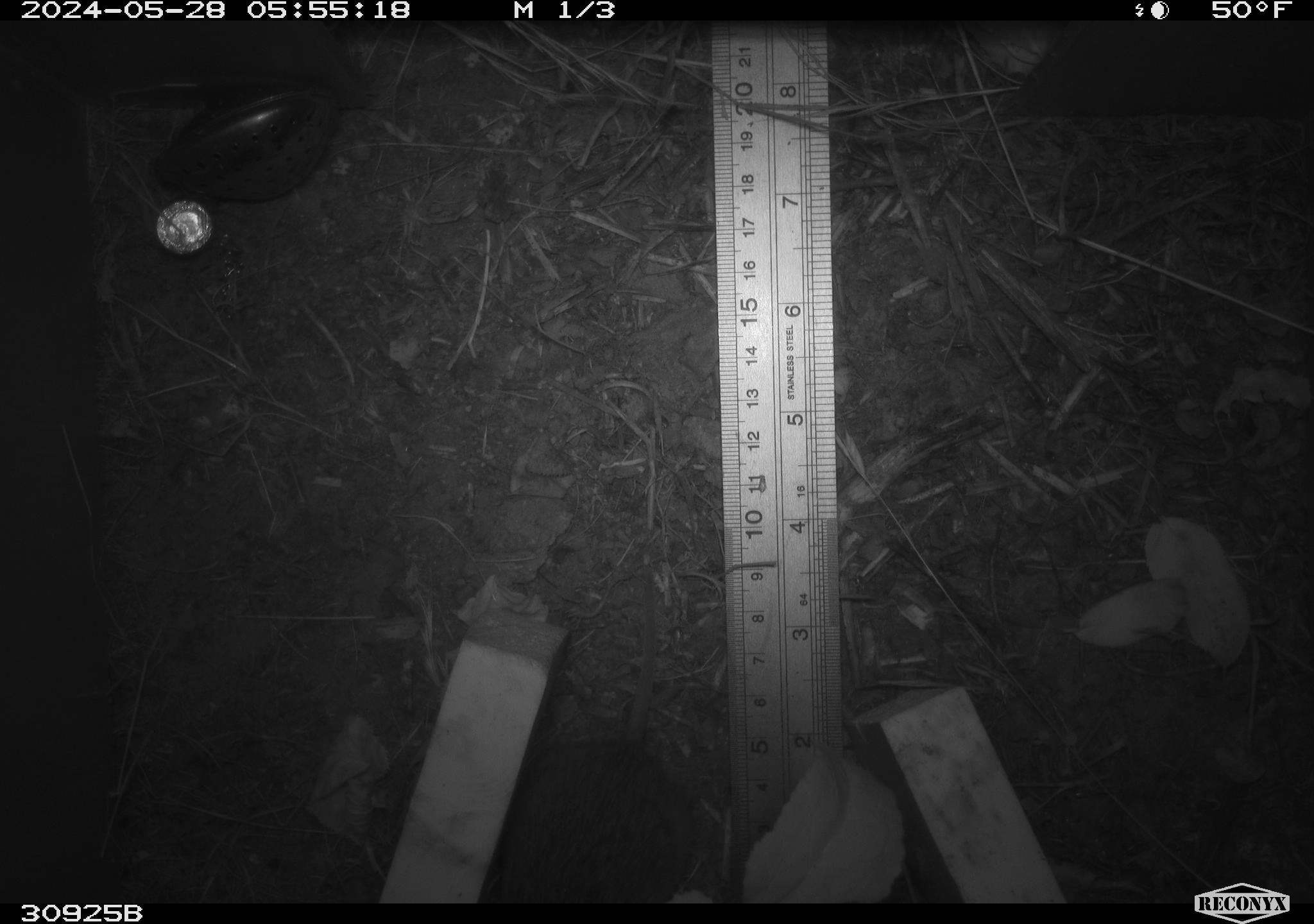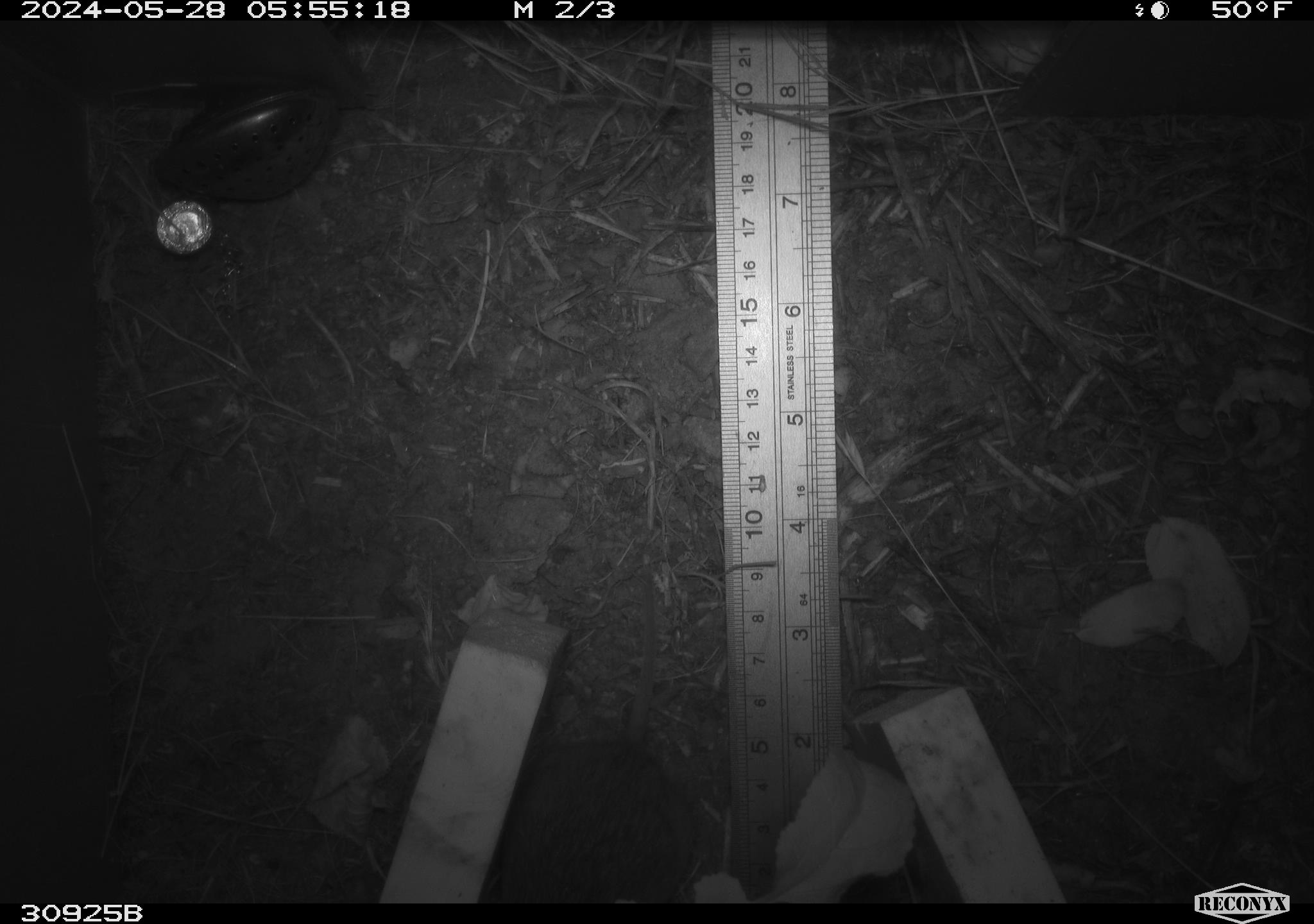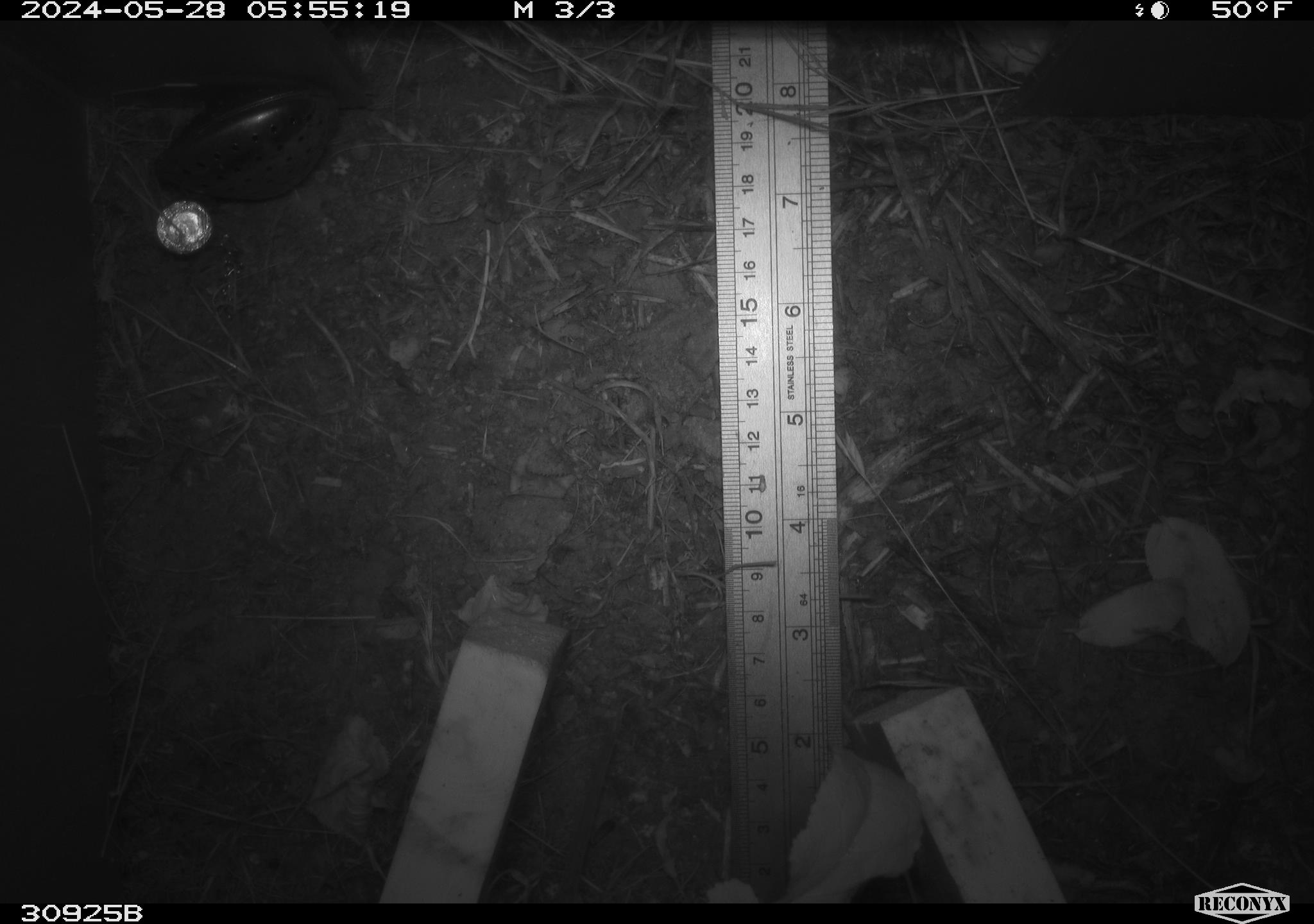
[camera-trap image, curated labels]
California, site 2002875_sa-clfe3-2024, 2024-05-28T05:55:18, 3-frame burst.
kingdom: Animalia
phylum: Chordata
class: Mammalia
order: Rodentia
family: Cricetidae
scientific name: Arvicolinae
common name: voles, lemmings, and muskrats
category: arvicolinae subfamily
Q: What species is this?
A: Arvicolinae subfamily (voles, lemmings, and muskrats) (Arvicolinae).